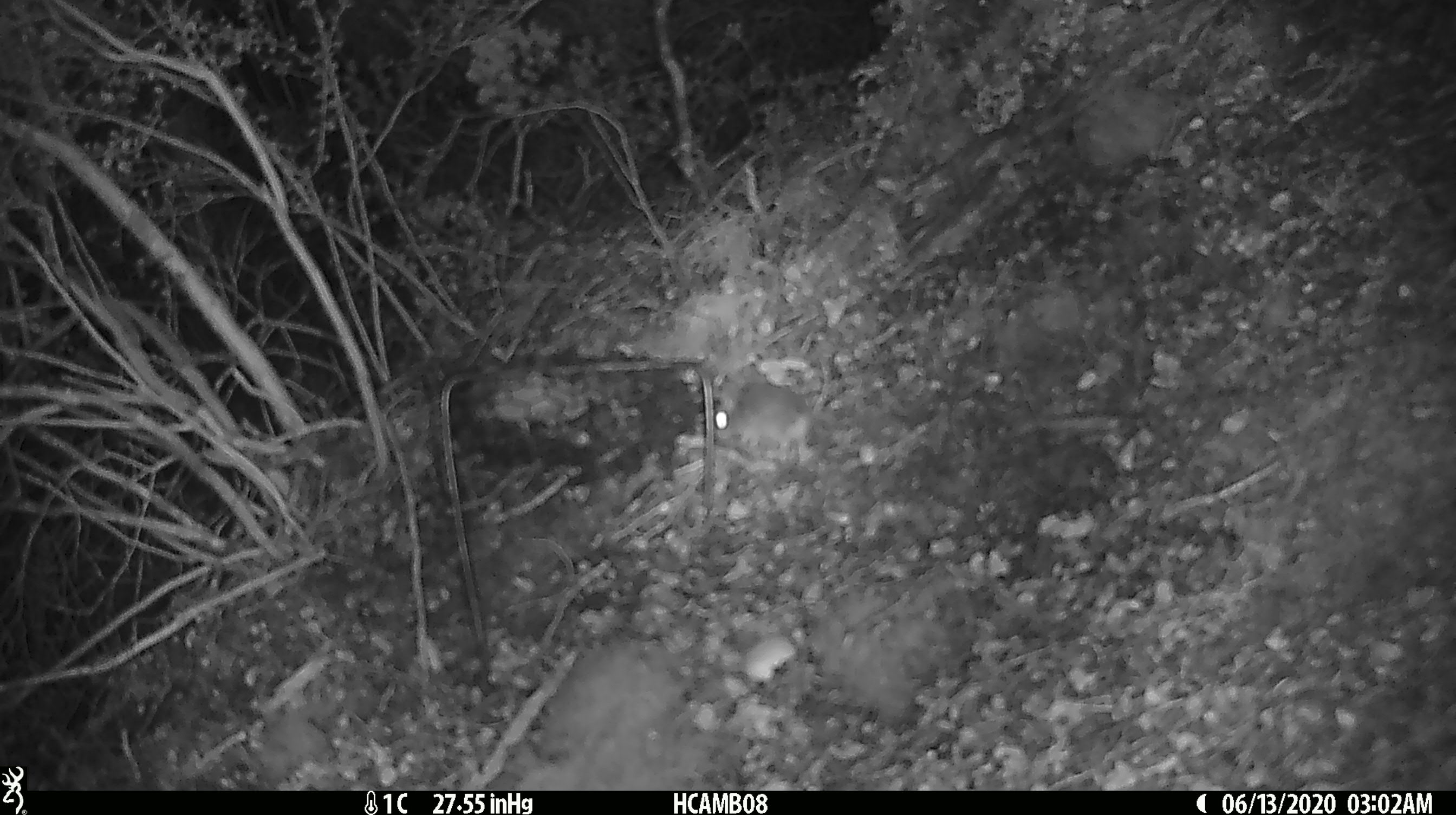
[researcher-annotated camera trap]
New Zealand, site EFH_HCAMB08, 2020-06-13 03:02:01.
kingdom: Animalia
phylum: Chordata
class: Mammalia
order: Rodentia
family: Muridae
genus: Mus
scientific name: Mus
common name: mouse